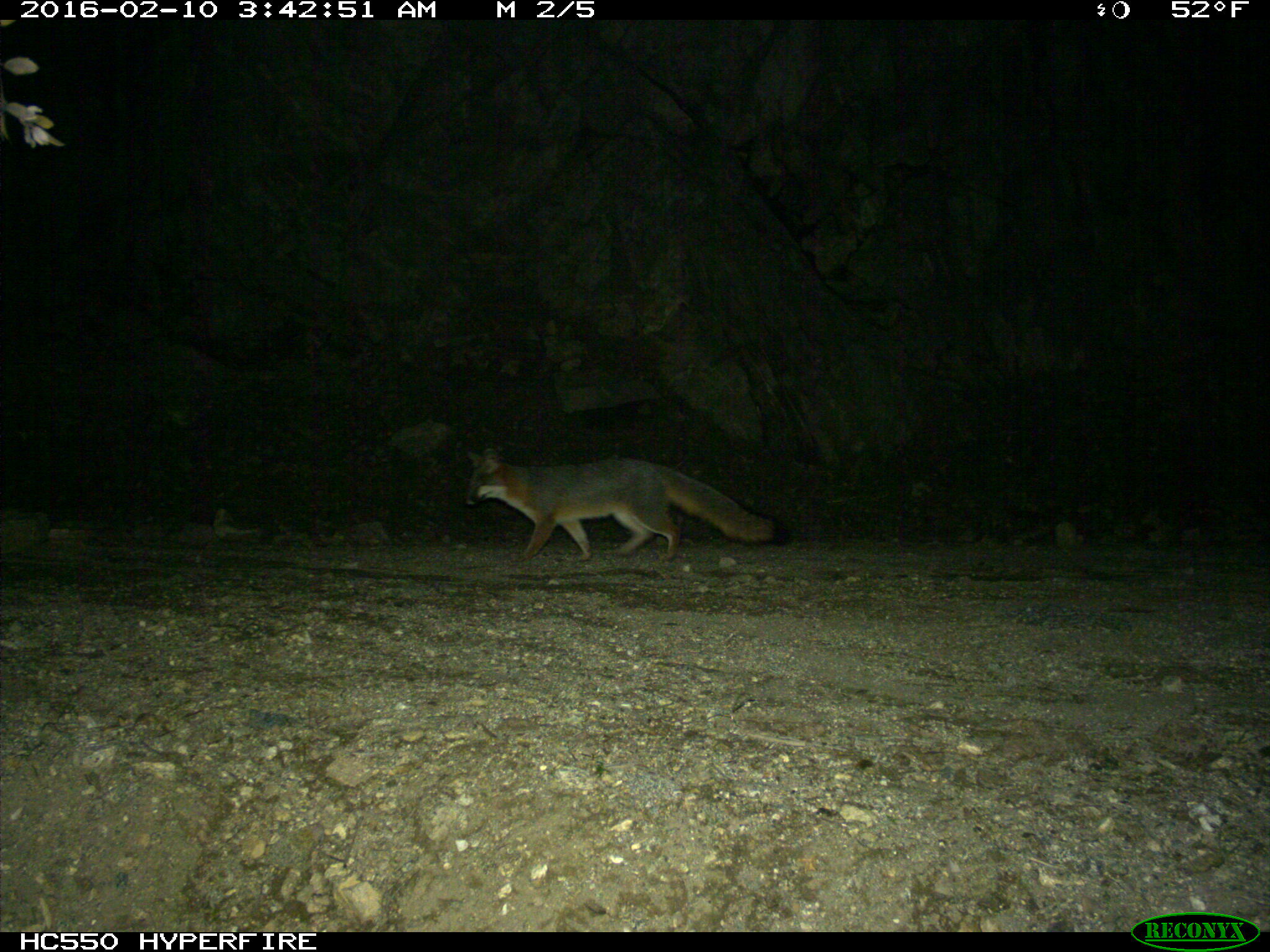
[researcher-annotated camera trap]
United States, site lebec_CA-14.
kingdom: Animalia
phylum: Chordata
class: Mammalia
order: Carnivora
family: Canidae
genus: Urocyon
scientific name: Urocyon cinereoargenteus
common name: gray fox